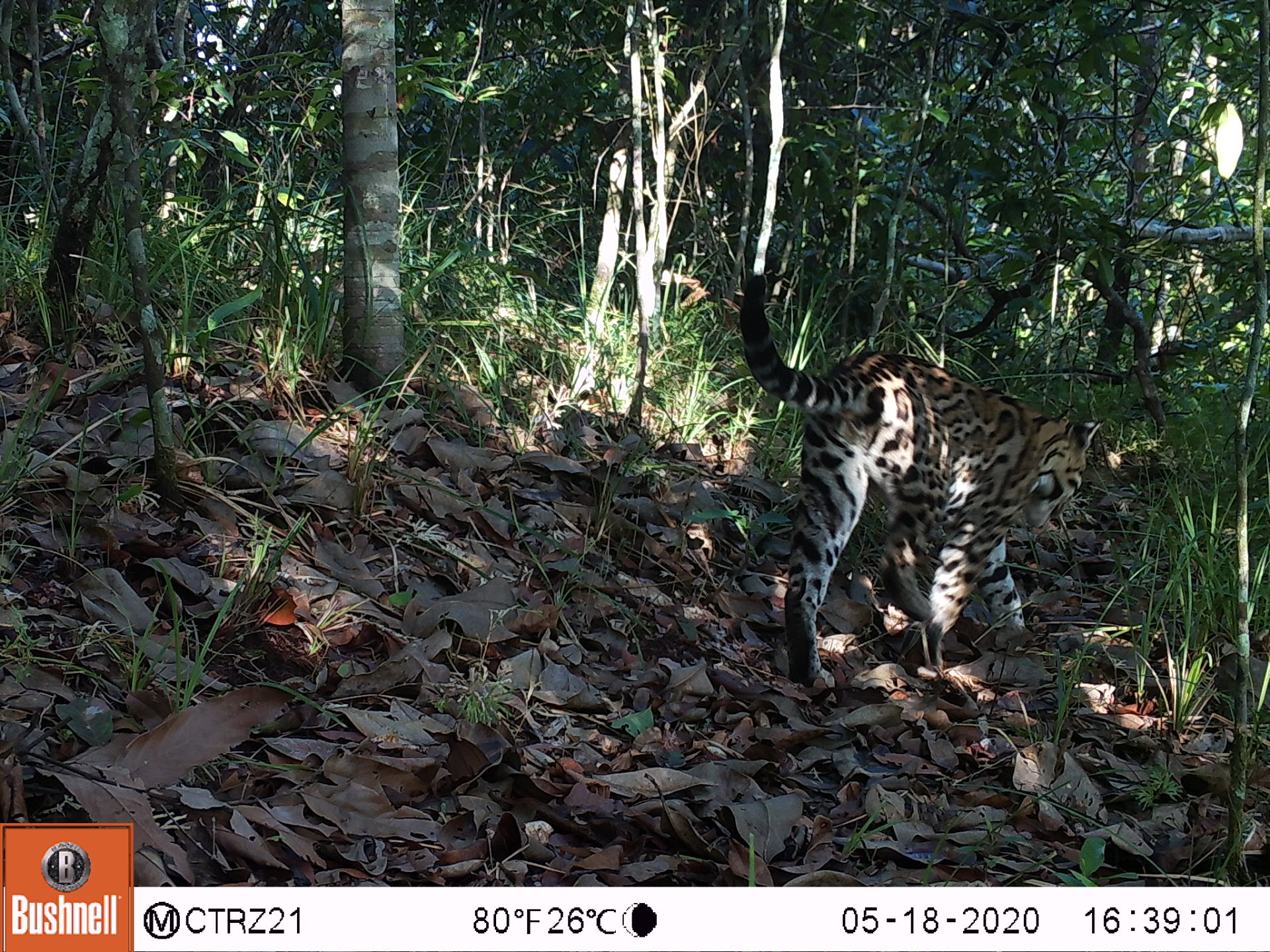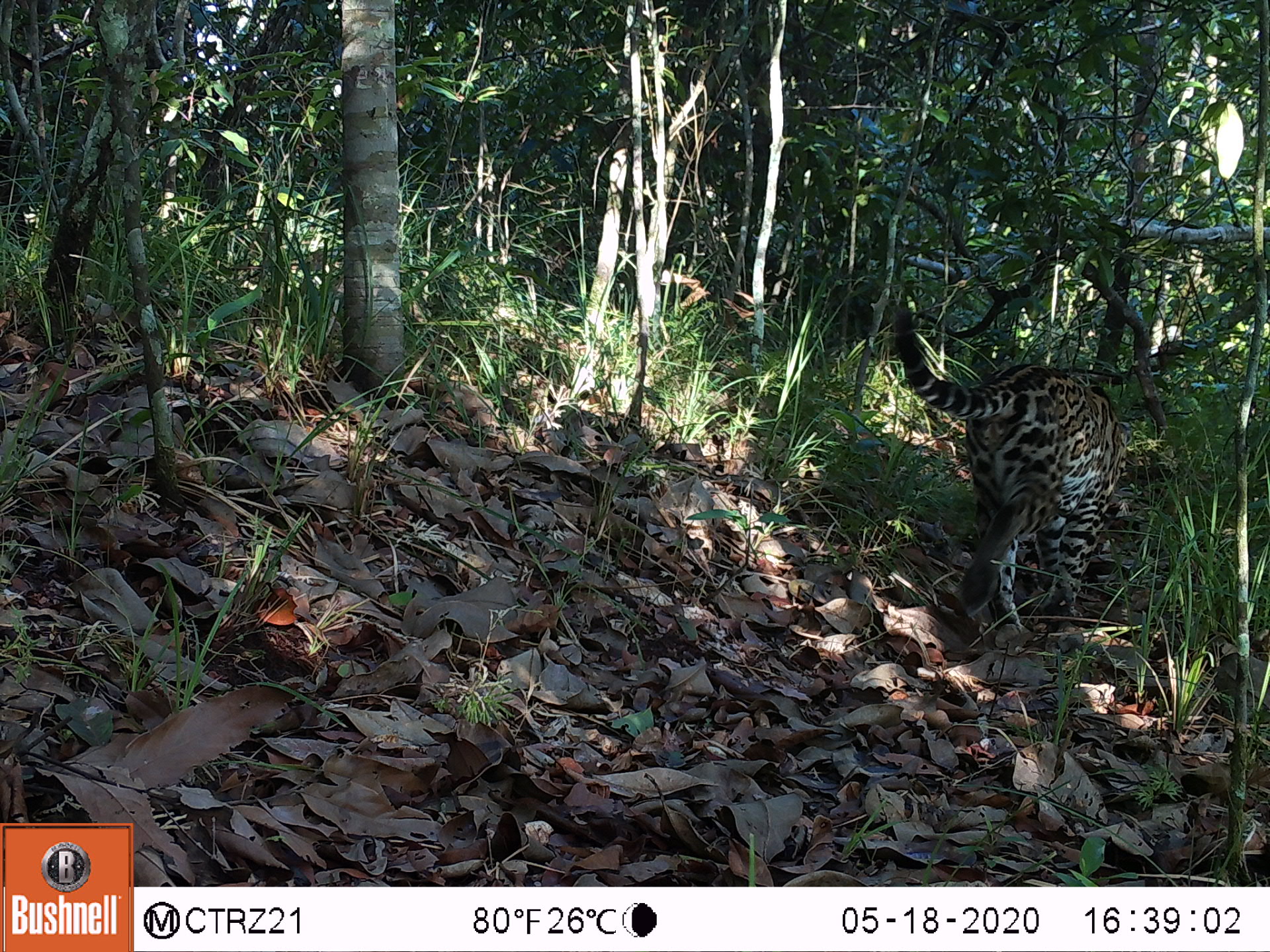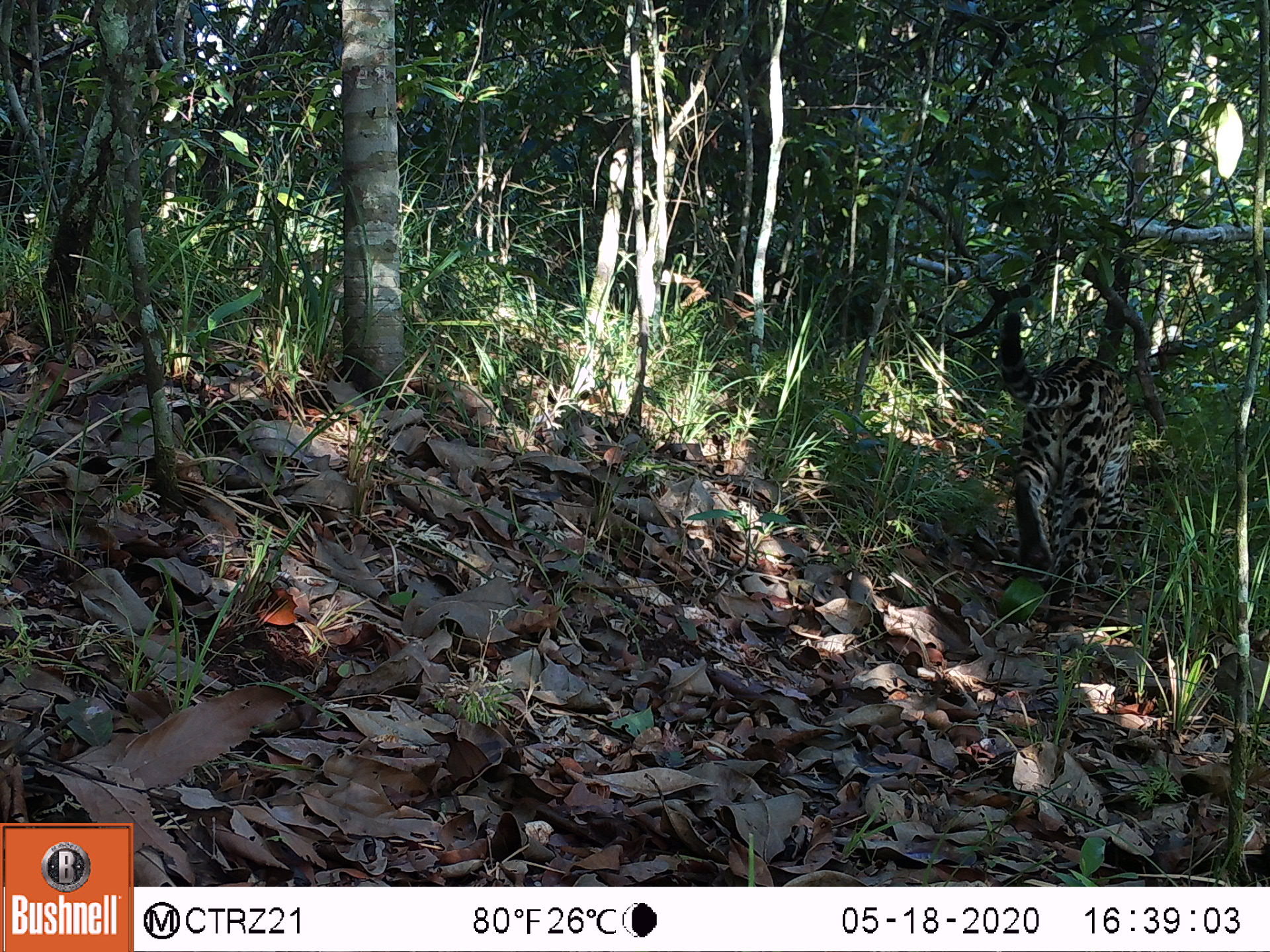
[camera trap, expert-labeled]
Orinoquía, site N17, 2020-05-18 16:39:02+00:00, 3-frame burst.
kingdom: Animalia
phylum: Chordata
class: Mammalia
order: Carnivora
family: Felidae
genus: Leopardus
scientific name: Leopardus pardalis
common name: ocelot